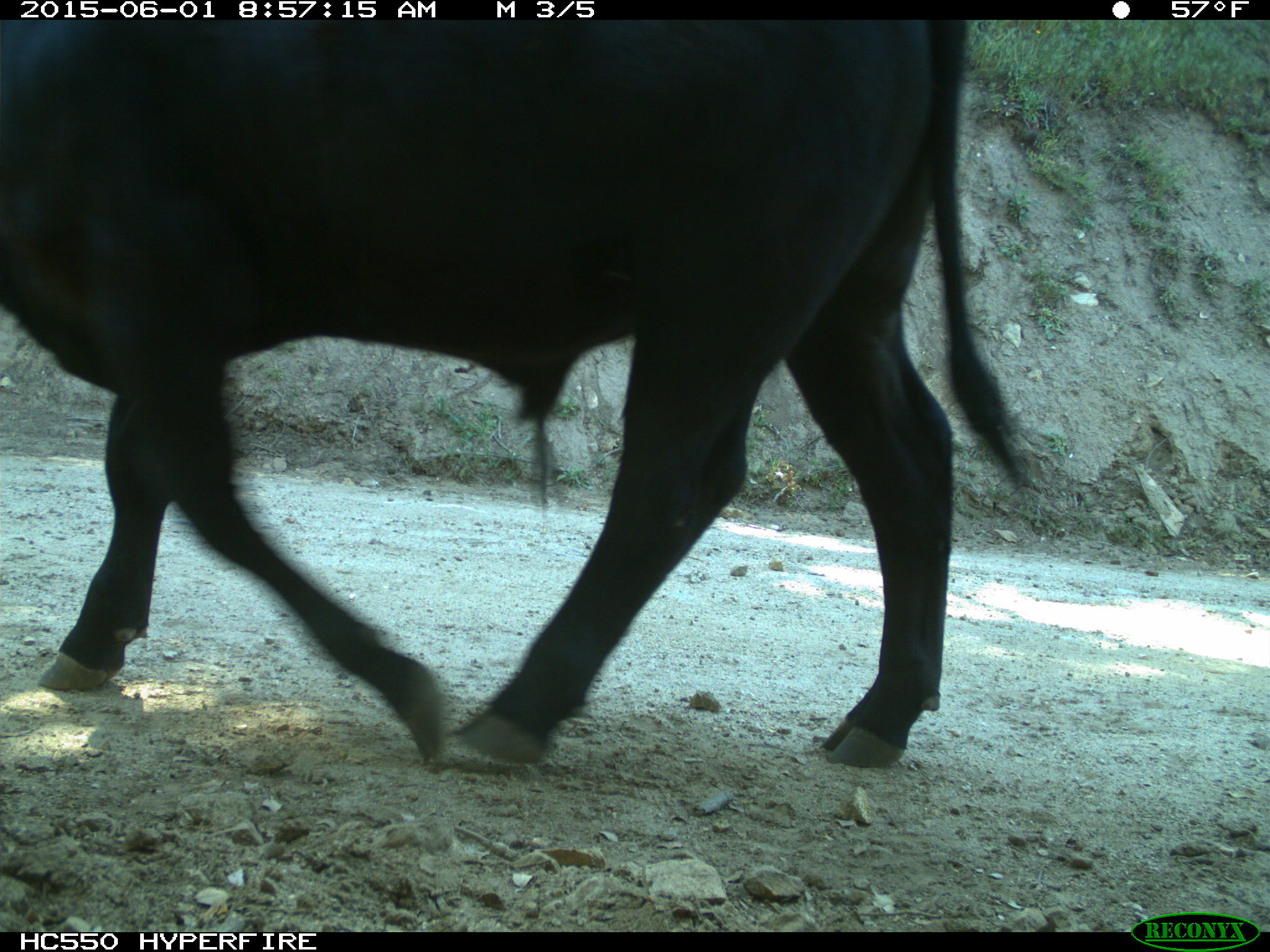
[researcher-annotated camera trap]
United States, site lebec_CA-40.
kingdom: Animalia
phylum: Chordata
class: Mammalia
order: Artiodactyla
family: Bovidae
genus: Bos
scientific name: Bos taurus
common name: domestic cow